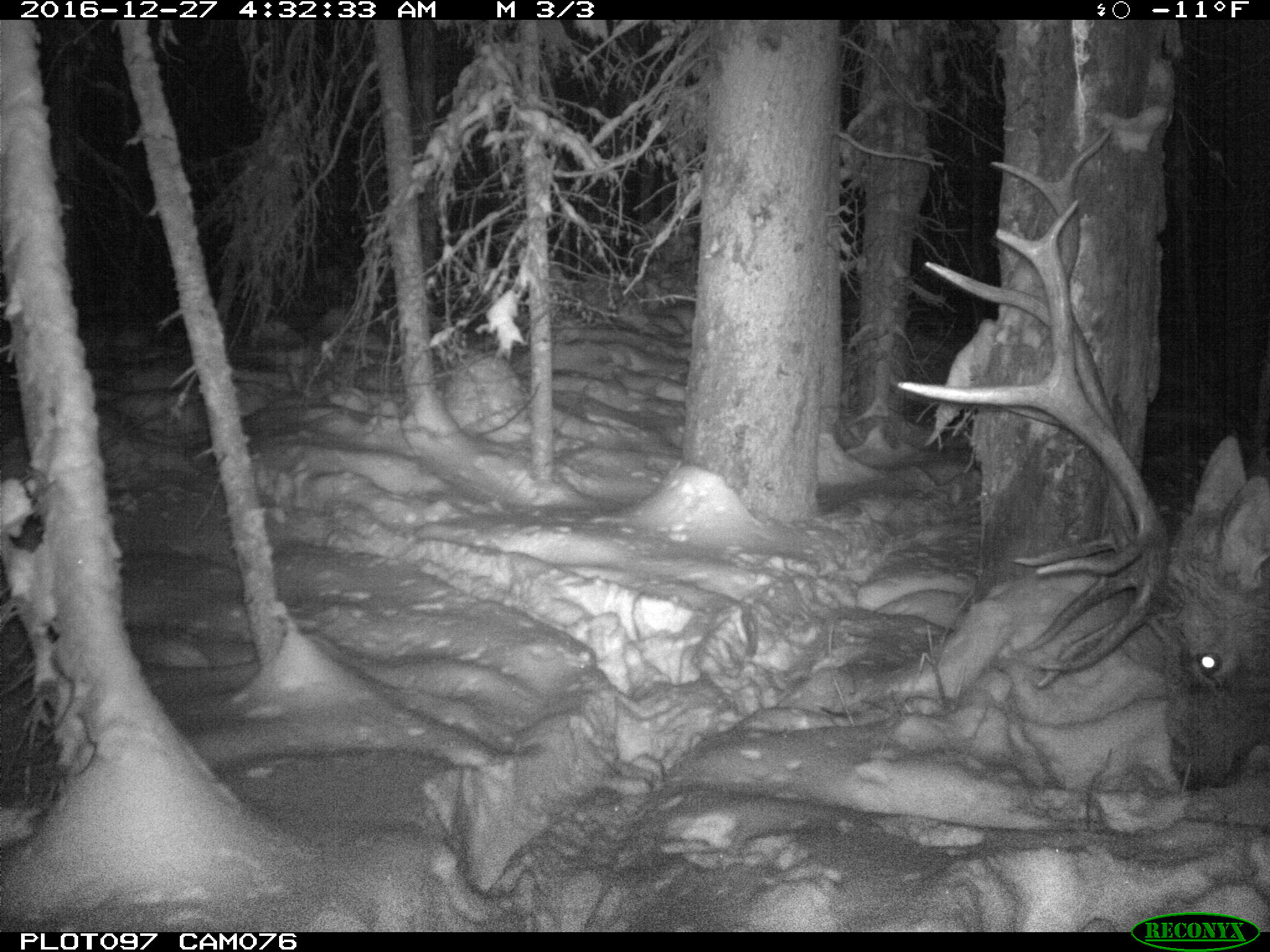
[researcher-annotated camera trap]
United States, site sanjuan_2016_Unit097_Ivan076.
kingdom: Animalia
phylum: Chordata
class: Mammalia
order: Artiodactyla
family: Cervidae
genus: Cervus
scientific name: Cervus elaphus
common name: red deer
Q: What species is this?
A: Cervus elaphus (red deer).